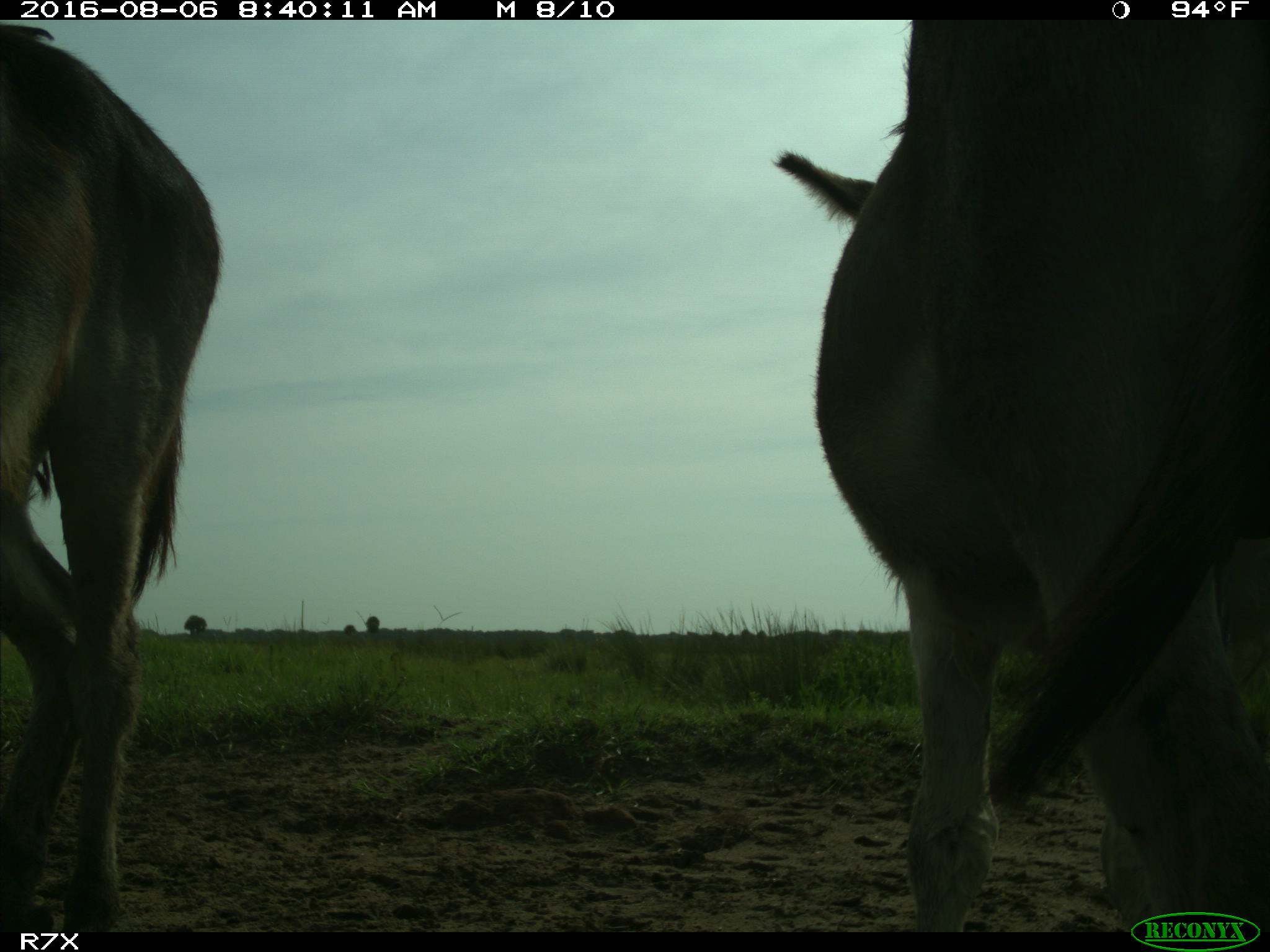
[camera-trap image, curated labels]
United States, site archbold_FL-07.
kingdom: Animalia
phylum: Chordata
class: Mammalia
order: Perissodactyla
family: Equidae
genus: Equus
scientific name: Equus africanus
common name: african wild ass